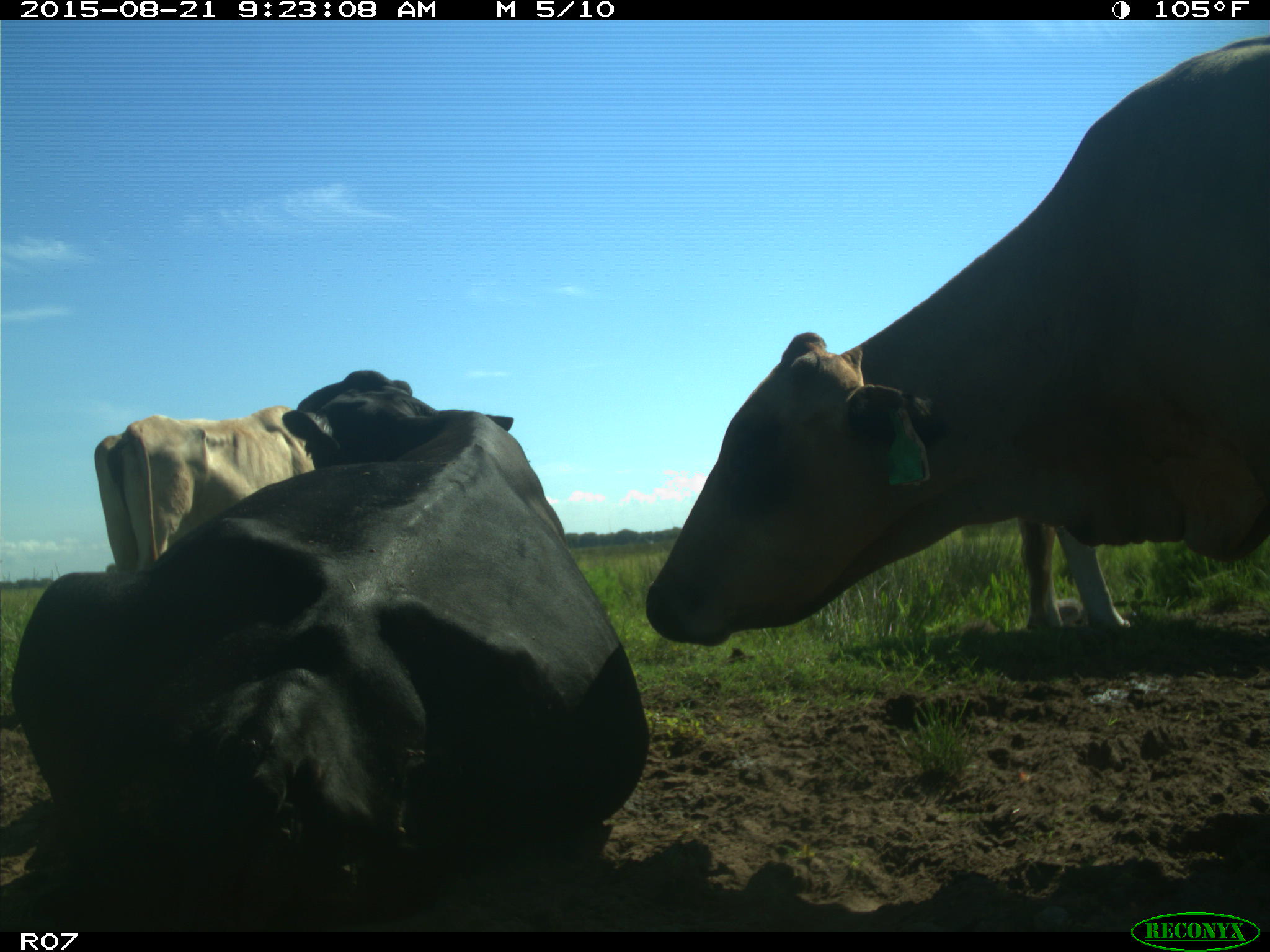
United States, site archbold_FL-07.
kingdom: Animalia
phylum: Chordata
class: Mammalia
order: Artiodactyla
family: Bovidae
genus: Bos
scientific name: Bos taurus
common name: domestic cow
Bos taurus (domestic cow).